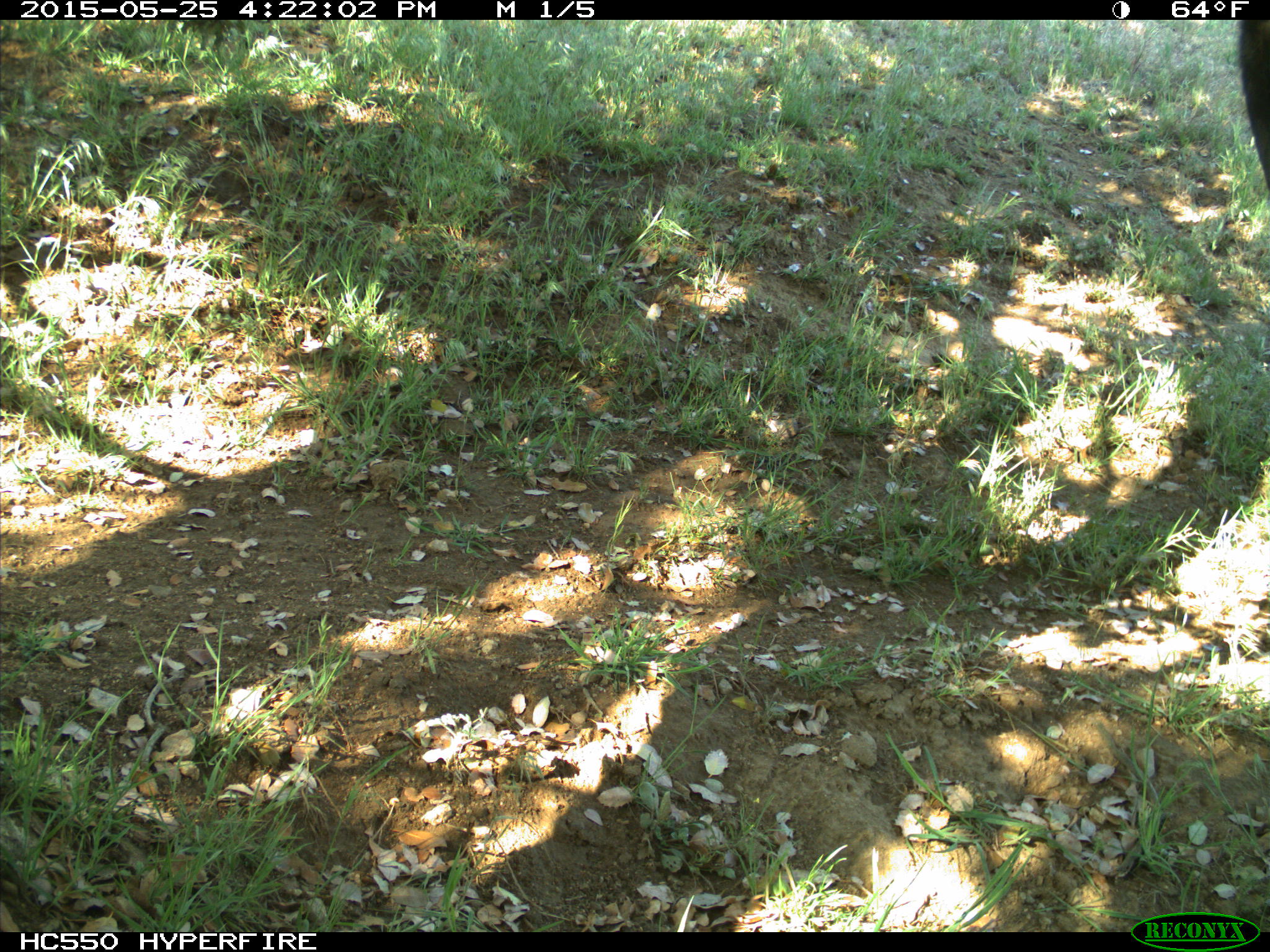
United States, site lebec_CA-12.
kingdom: Animalia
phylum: Chordata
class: Mammalia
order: Artiodactyla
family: Bovidae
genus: Bos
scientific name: Bos taurus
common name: domestic cow